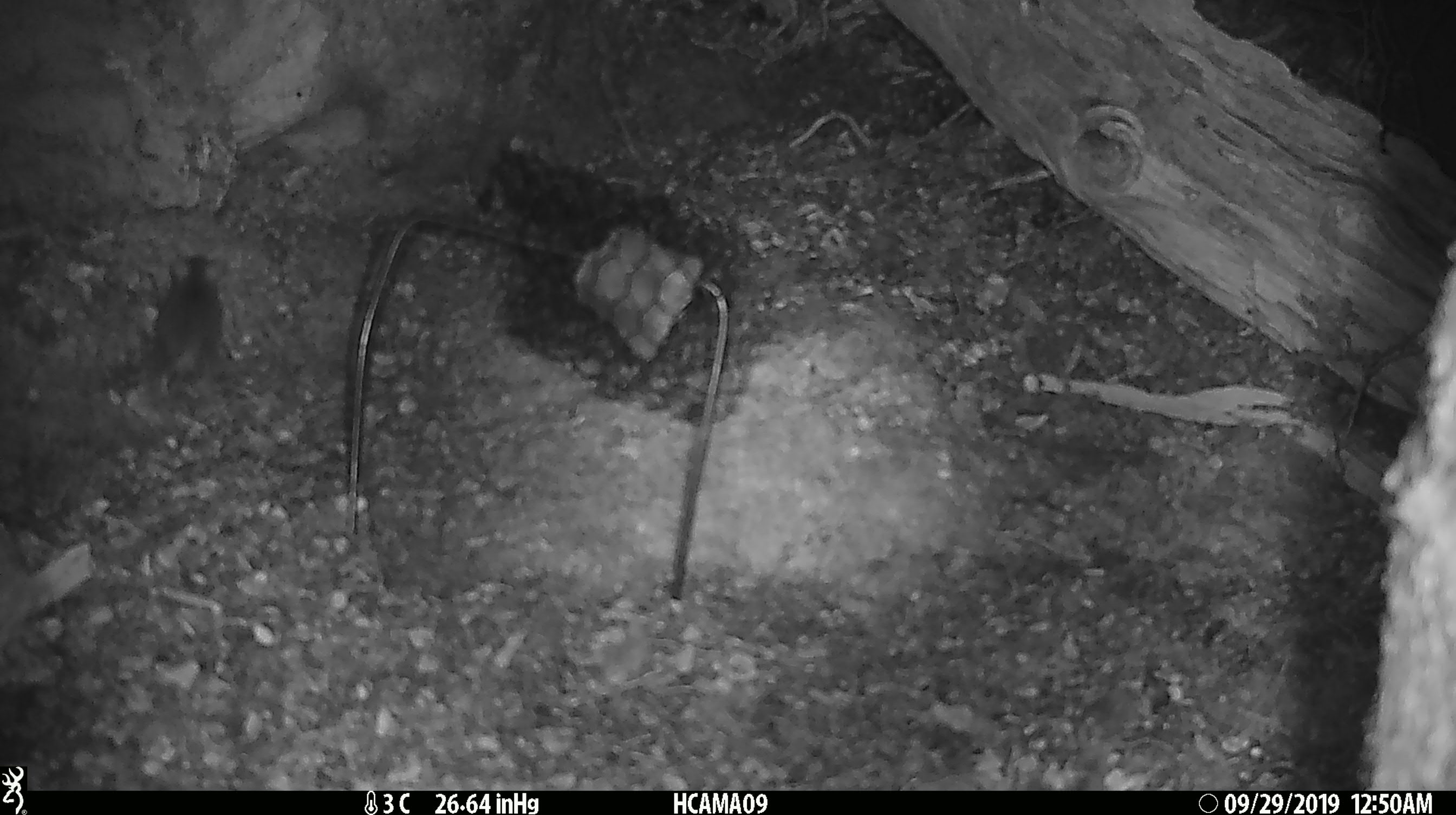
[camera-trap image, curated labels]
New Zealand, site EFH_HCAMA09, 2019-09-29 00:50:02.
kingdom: Animalia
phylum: Chordata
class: Mammalia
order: Rodentia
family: Muridae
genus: Mus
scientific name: Mus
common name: mouse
Mouse (Mus).